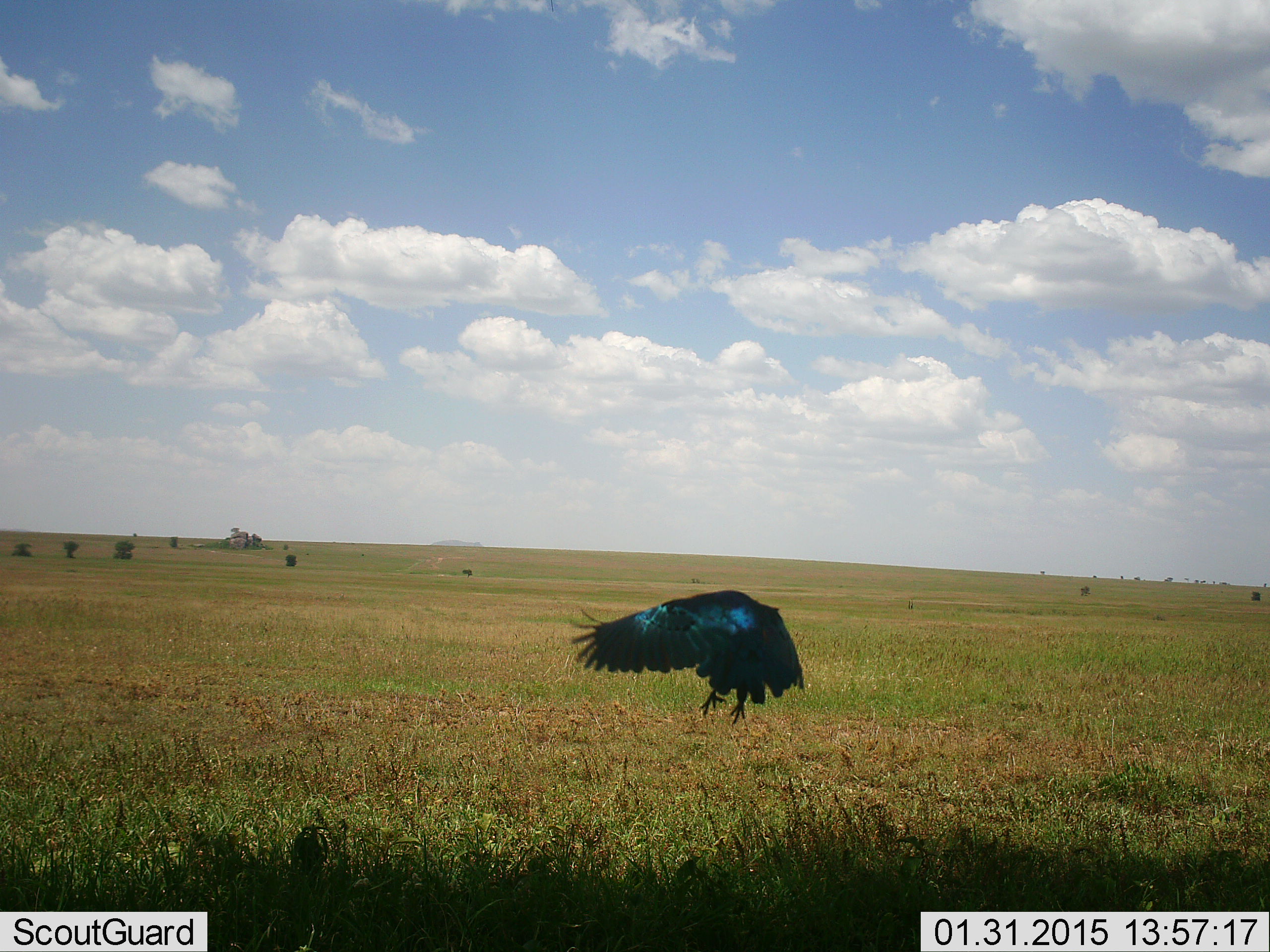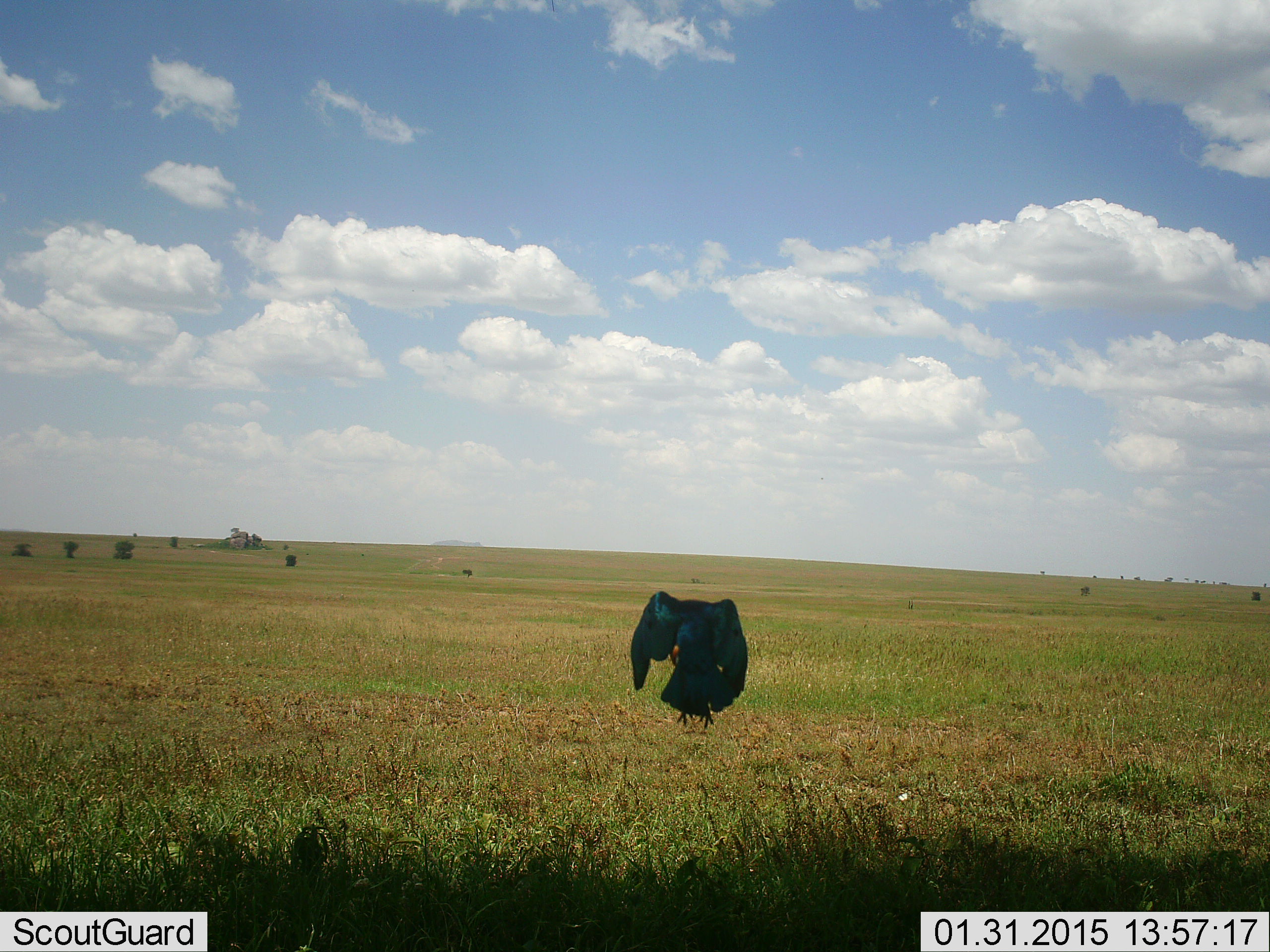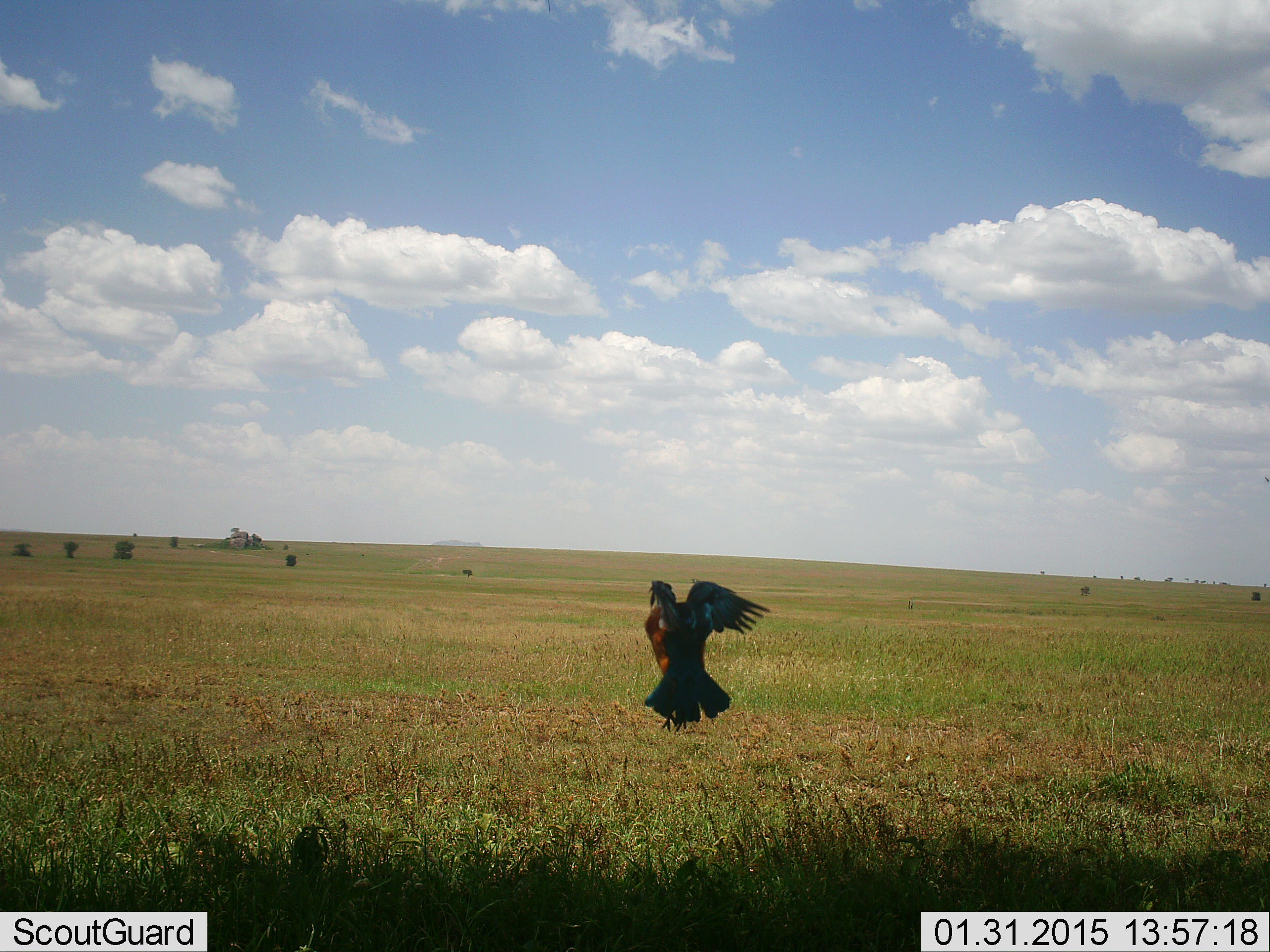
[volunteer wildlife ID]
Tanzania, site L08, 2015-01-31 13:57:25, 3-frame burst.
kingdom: Animalia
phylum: Chordata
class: Aves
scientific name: Aves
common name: bird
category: otherbird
Otherbird (bird) (Aves), count 1. Behavior (volunteer vote fractions): standing 10%, resting 0%, moving 90%, interacting 0%. Young present (vote fraction): 0%. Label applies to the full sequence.